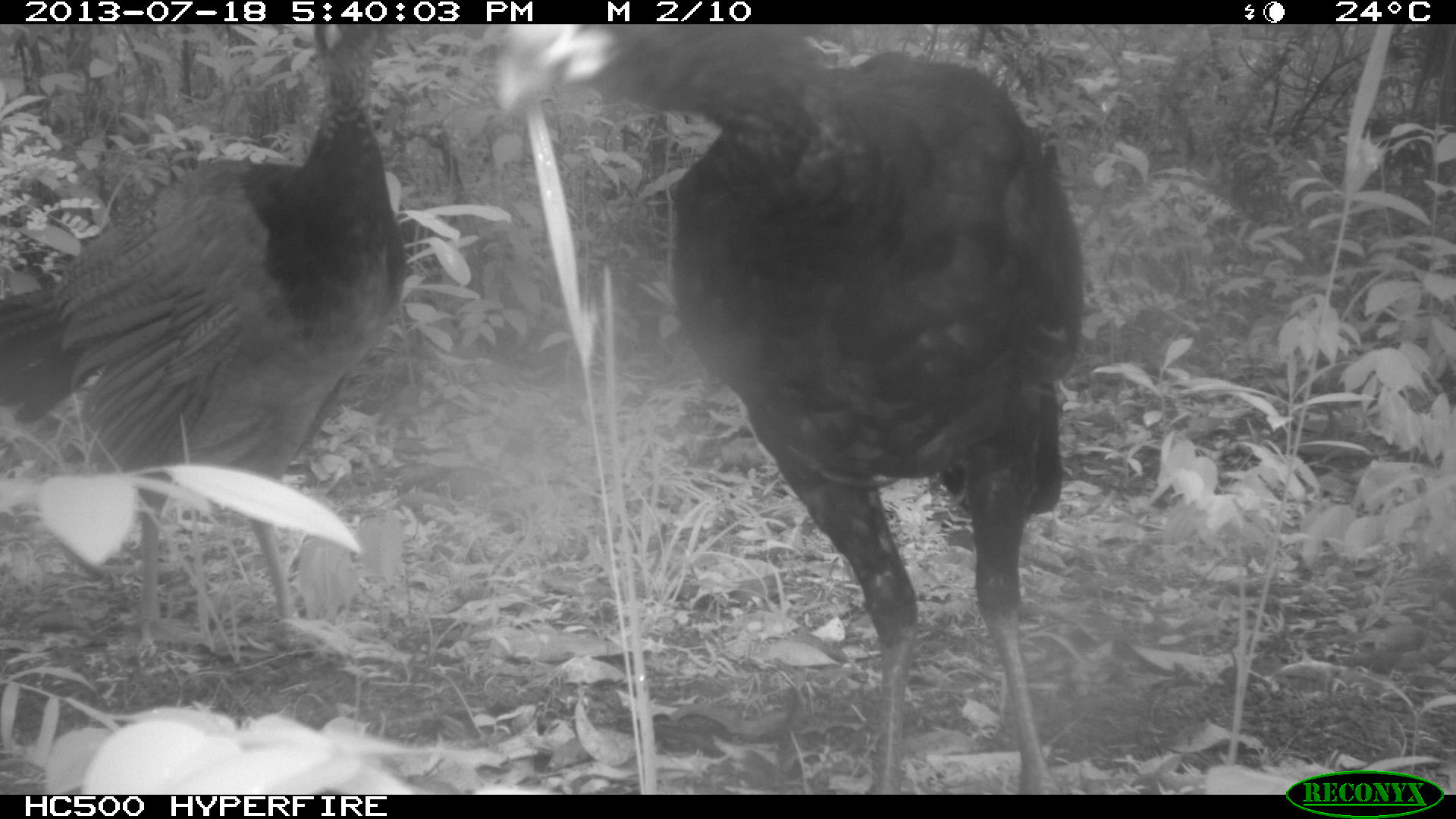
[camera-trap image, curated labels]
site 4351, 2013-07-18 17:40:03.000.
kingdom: Animalia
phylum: Chordata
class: Aves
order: Galliformes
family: Cracidae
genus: Crax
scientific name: Crax rubra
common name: great curassow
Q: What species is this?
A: Crax rubra (great curassow).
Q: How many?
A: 3.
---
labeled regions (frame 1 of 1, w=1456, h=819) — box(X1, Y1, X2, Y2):
crax rubra: box(490, 23, 1087, 794); box(0, 22, 407, 666)